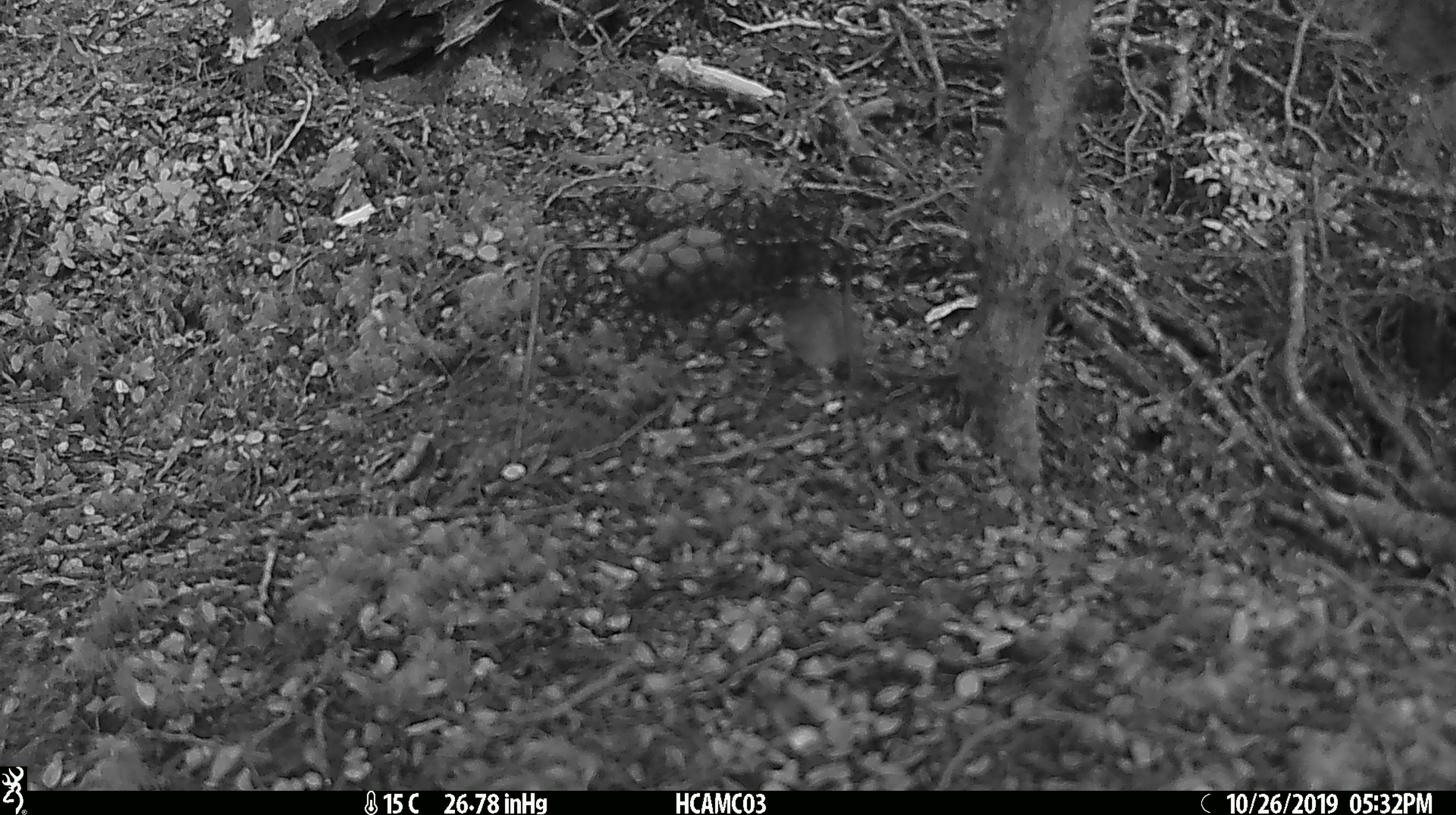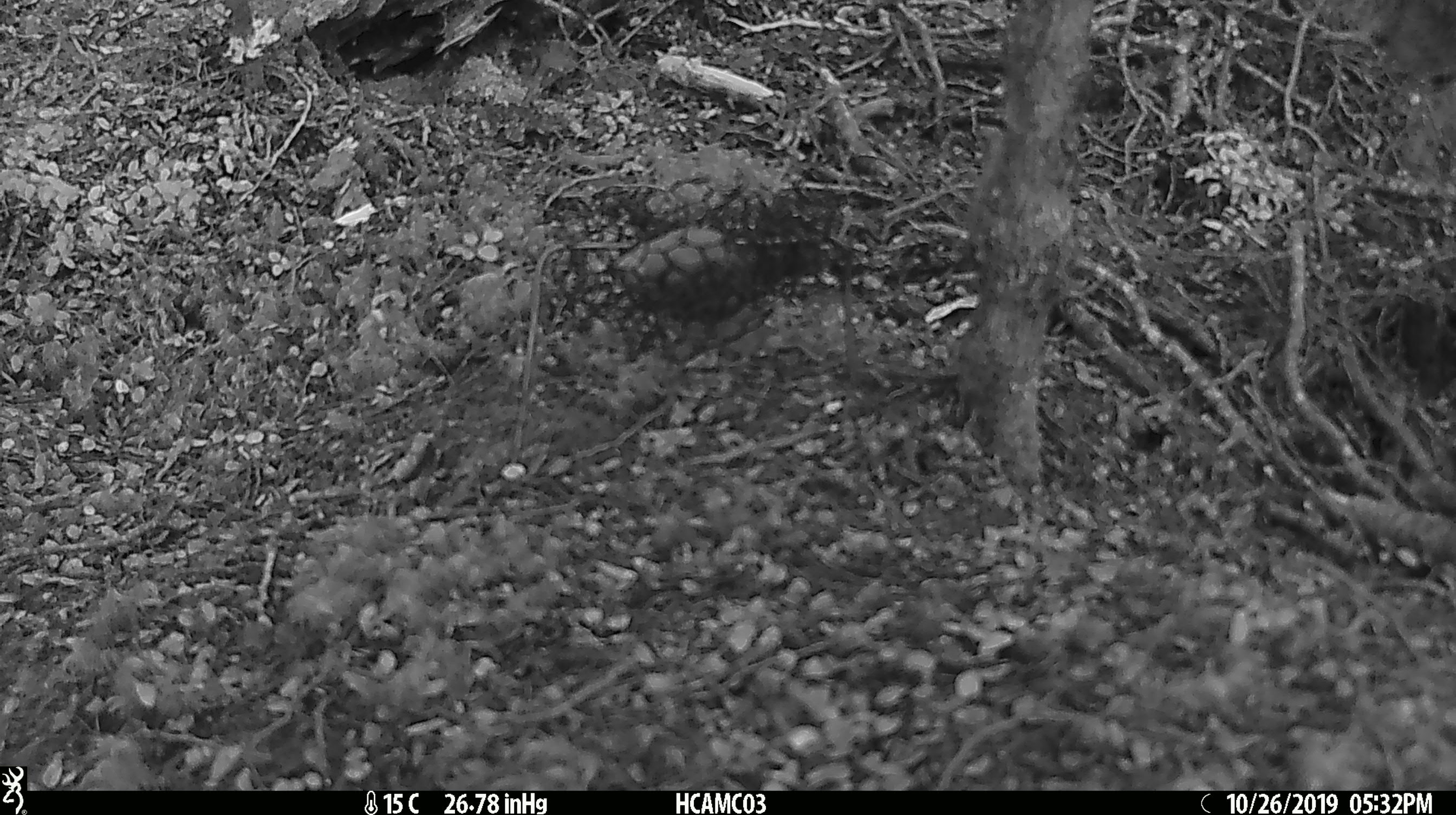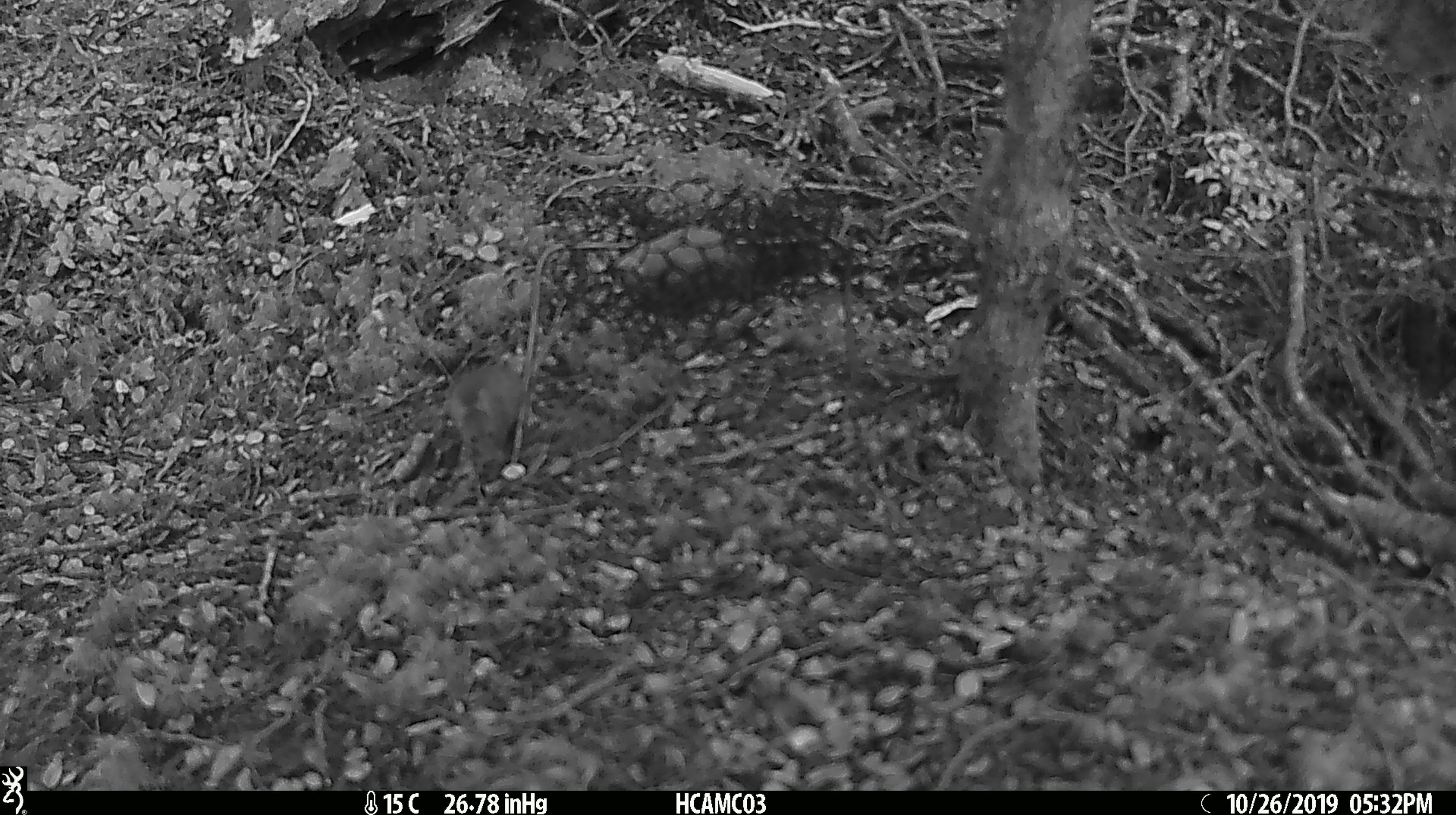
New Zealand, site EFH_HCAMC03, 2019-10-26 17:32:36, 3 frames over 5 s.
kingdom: Animalia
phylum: Chordata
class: Mammalia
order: Rodentia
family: Muridae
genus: Mus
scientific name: Mus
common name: mouse